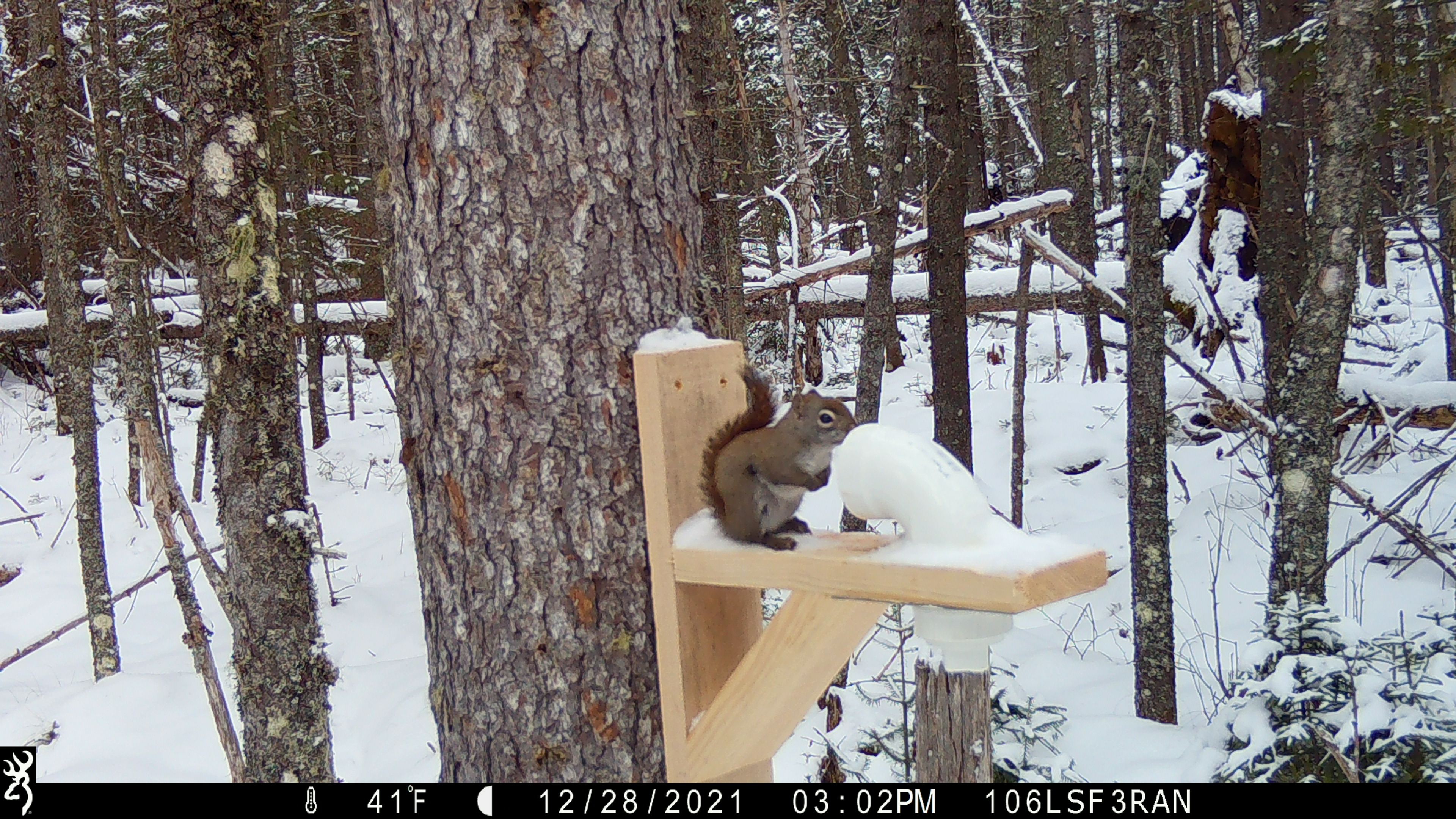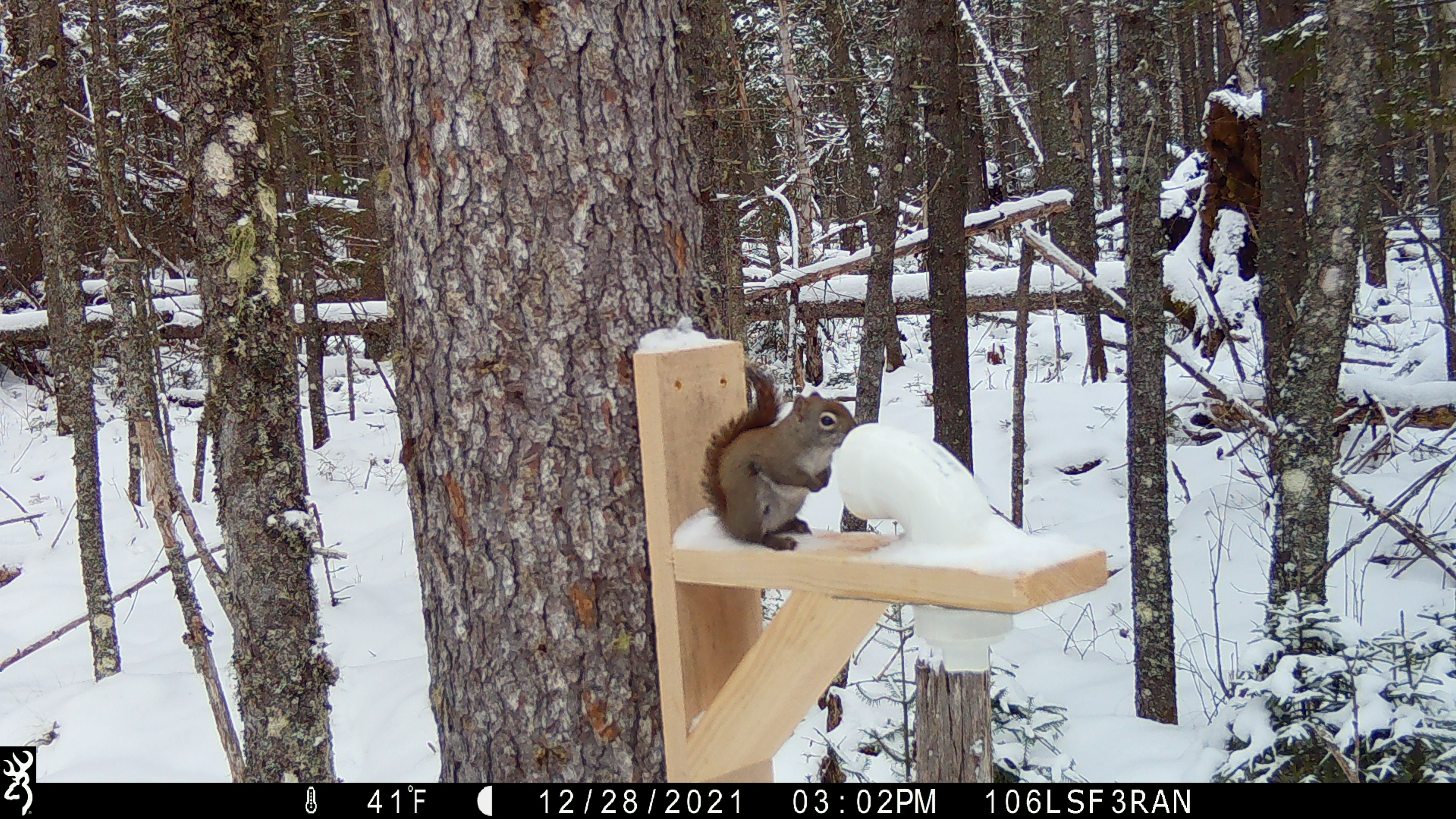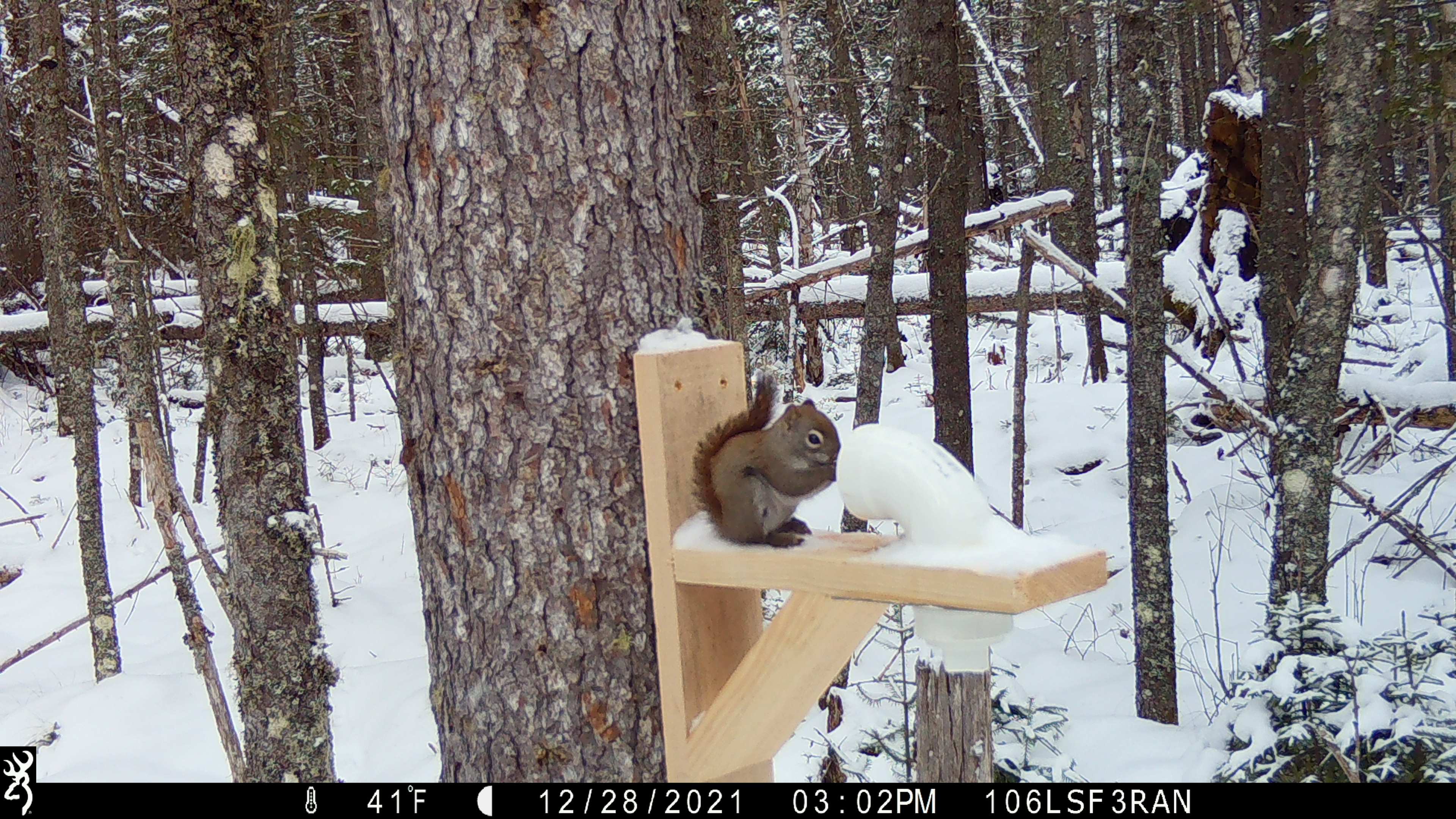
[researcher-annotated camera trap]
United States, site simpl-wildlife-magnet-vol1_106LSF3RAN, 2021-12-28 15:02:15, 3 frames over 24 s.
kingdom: Animalia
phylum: Chordata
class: Mammalia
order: Rodentia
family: Sciuridae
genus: Tamiasciurus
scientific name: Tamiasciurus hudsonicus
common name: red squirrel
Red squirrel (Tamiasciurus hudsonicus).